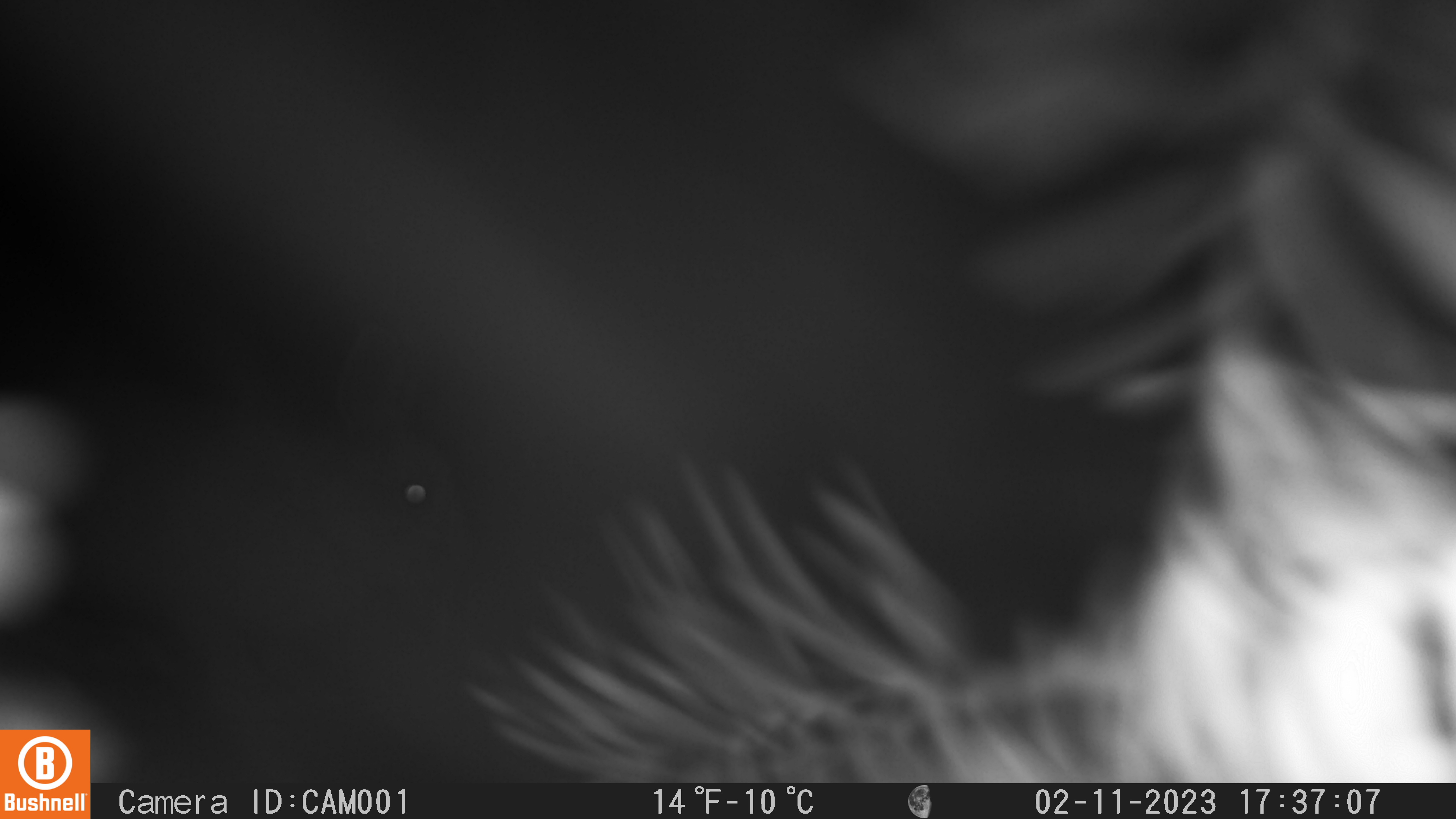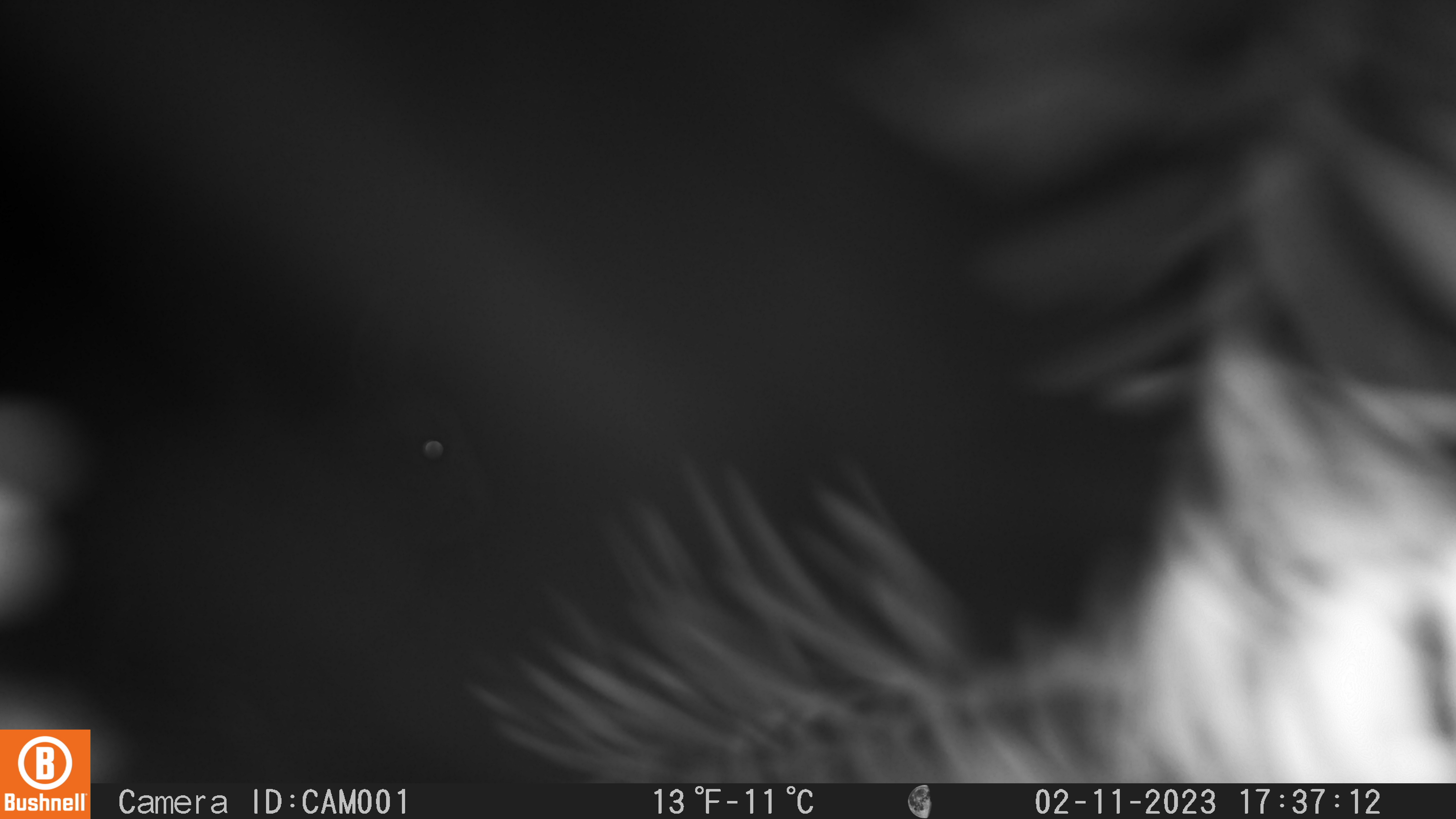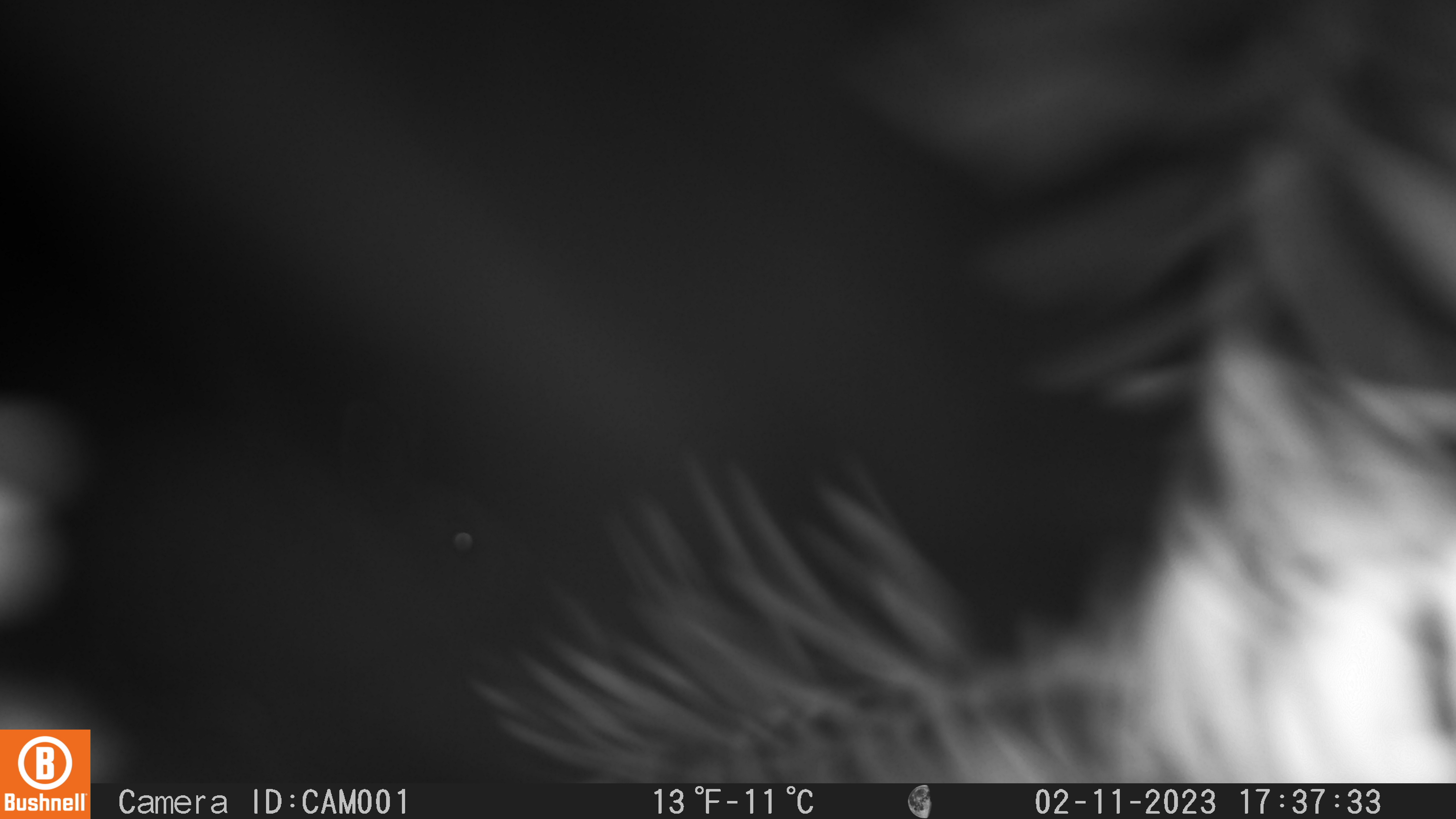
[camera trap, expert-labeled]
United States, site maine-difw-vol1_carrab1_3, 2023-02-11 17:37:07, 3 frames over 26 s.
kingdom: Animalia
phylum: Chordata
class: Mammalia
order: Lagomorpha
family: Leporidae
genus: Lepus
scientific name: Lepus americanus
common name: snowshoe hare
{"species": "snowshoe hare (Lepus americanus)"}